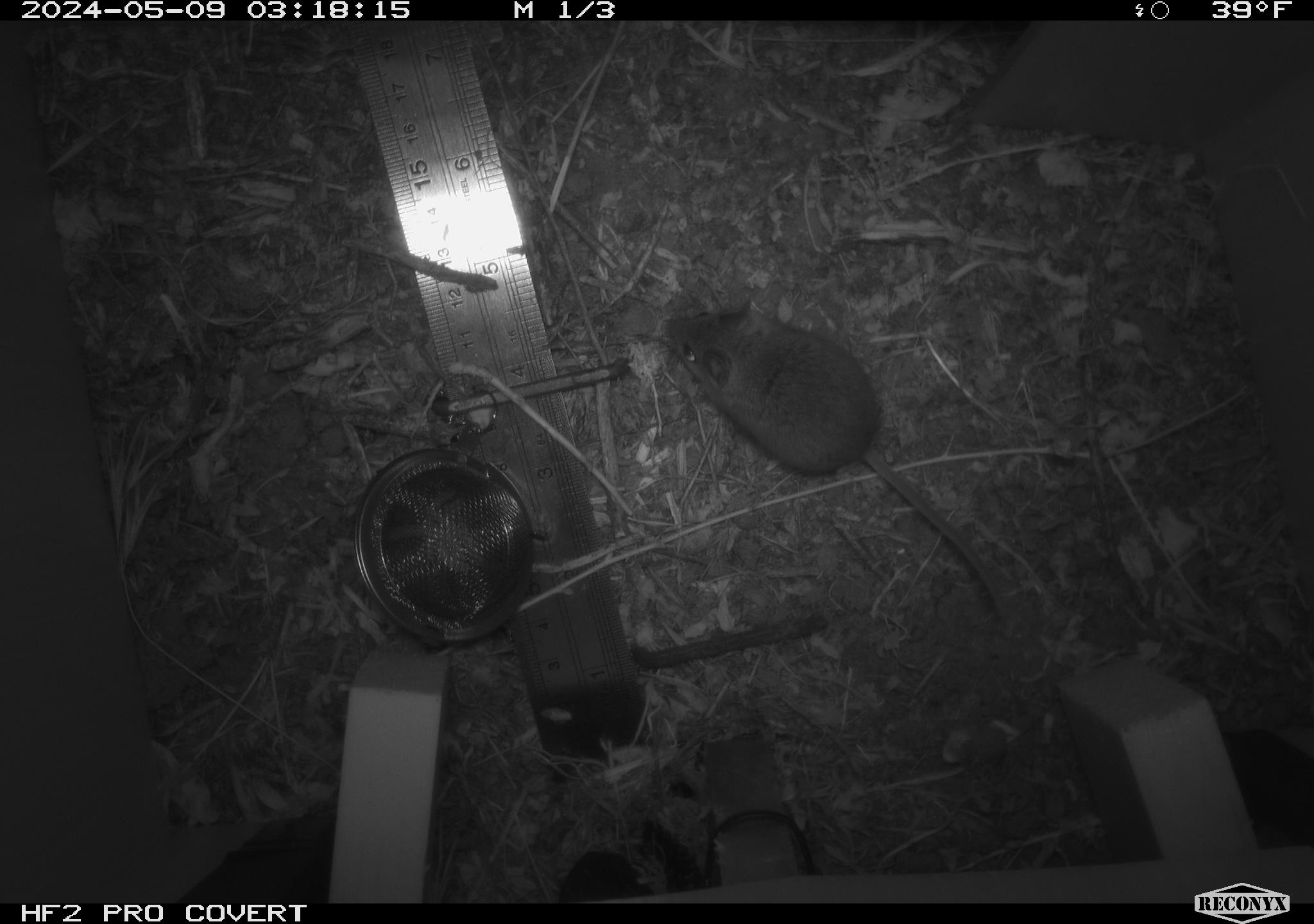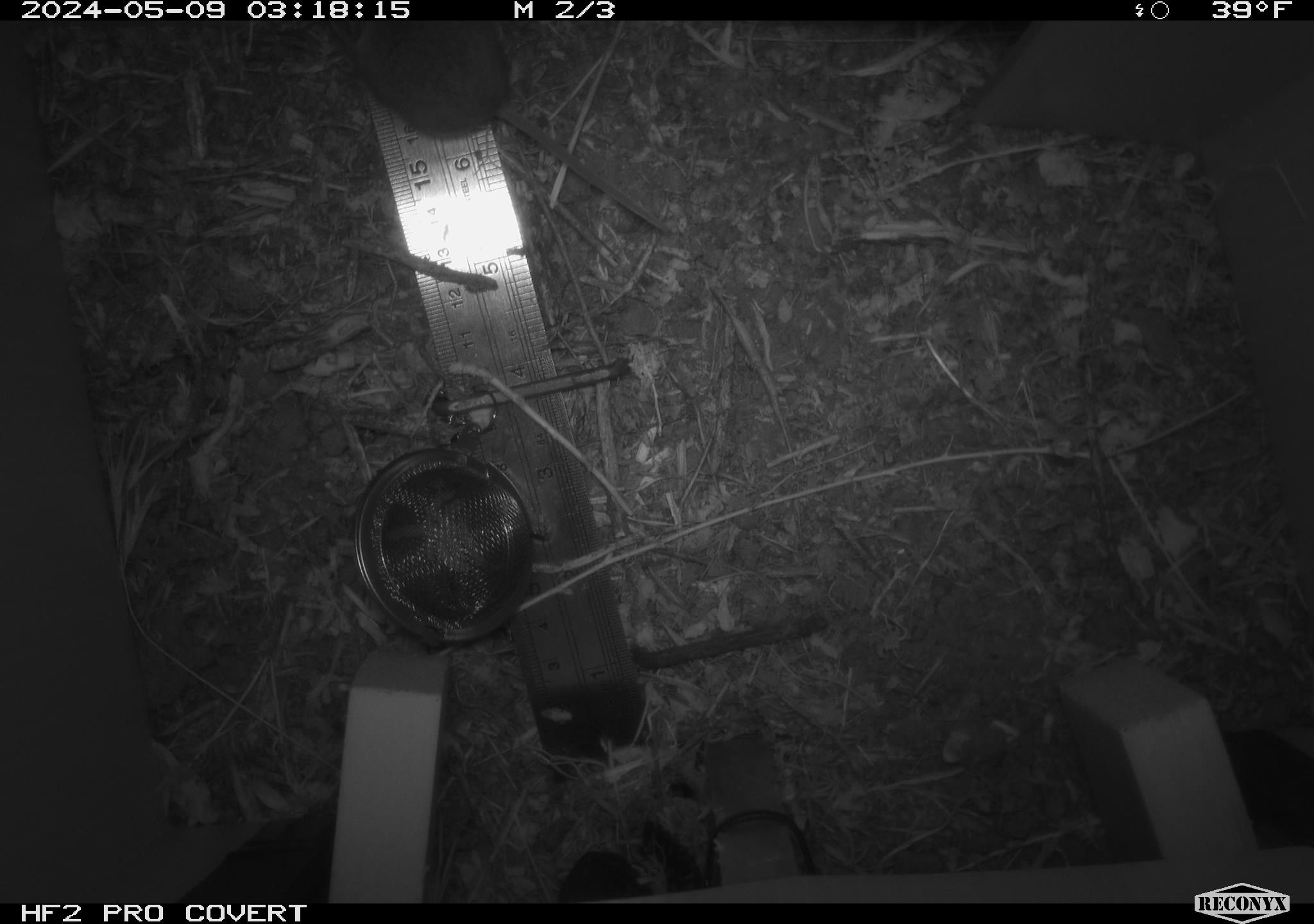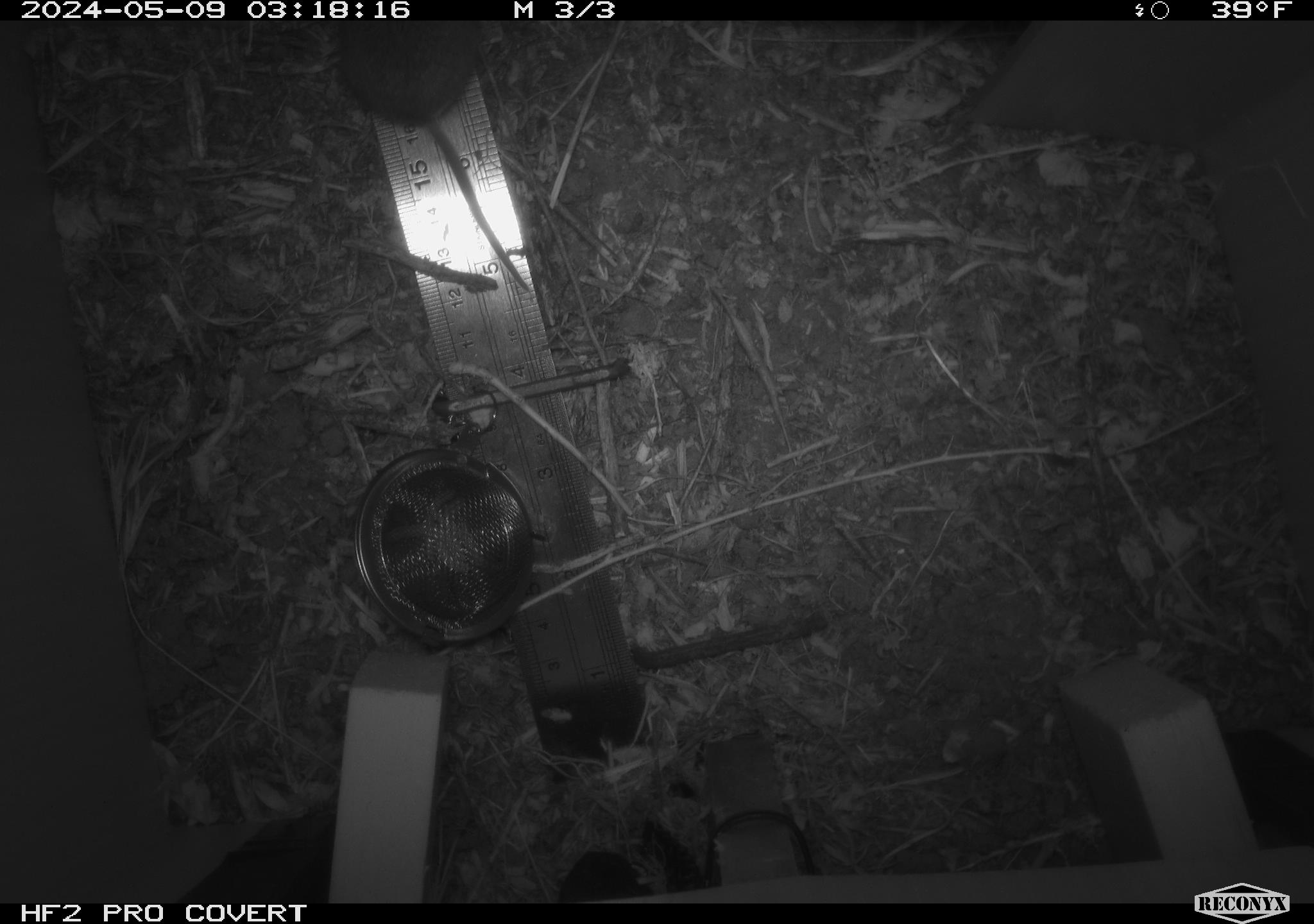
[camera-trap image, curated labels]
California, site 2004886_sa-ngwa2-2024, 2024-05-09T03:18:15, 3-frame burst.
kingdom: Animalia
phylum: Chordata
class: Mammalia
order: Rodentia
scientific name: Rodentia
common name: mouse species